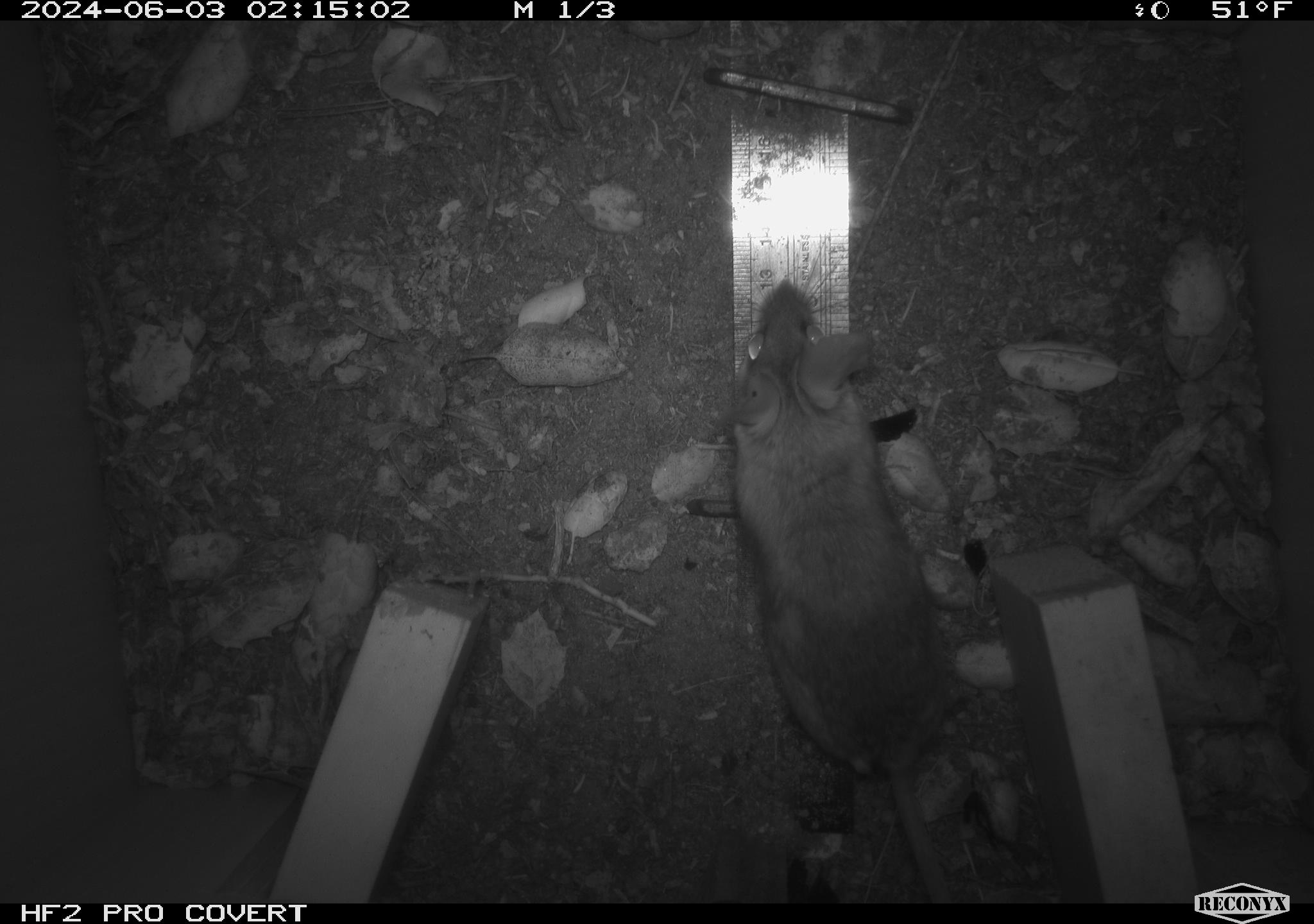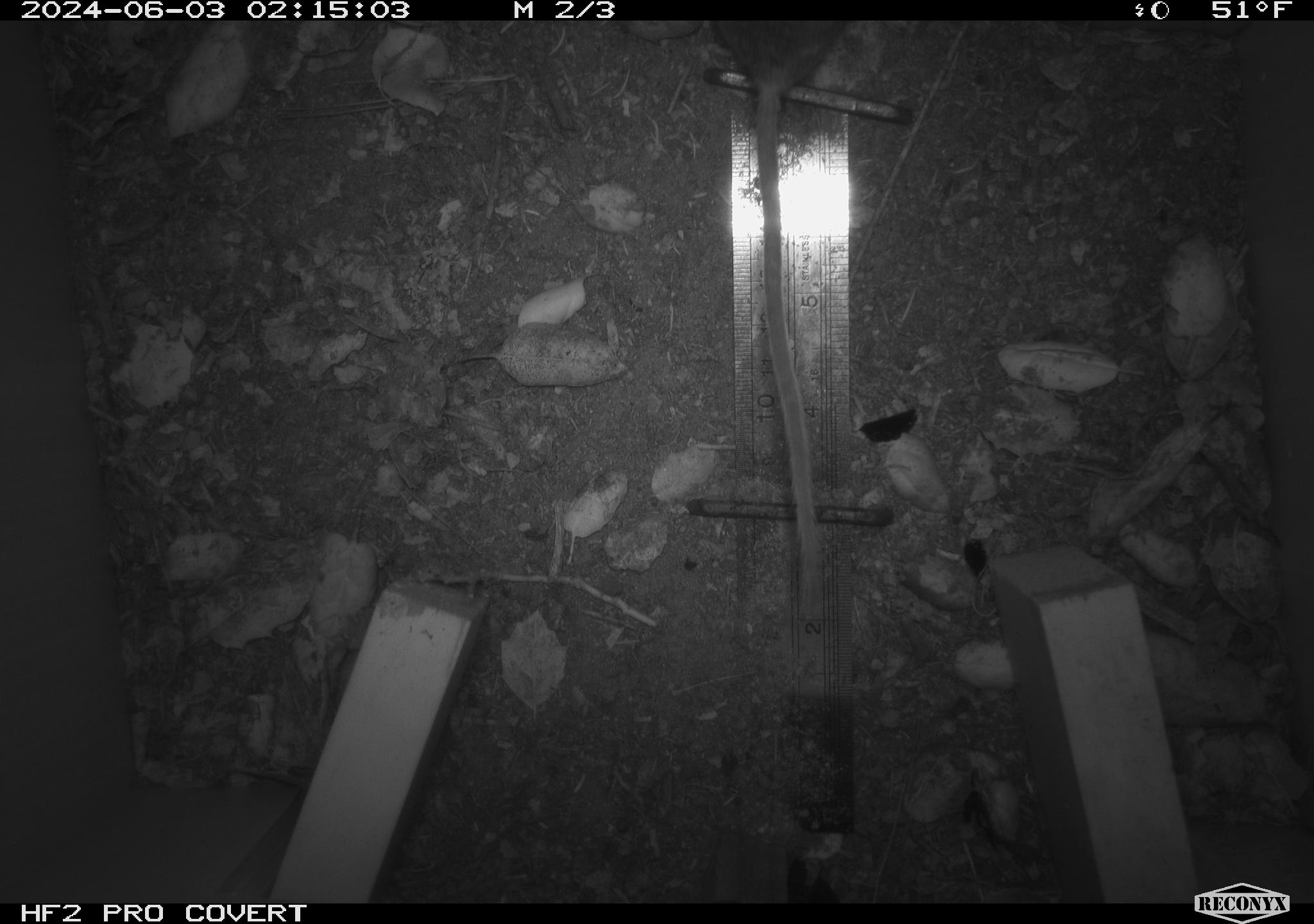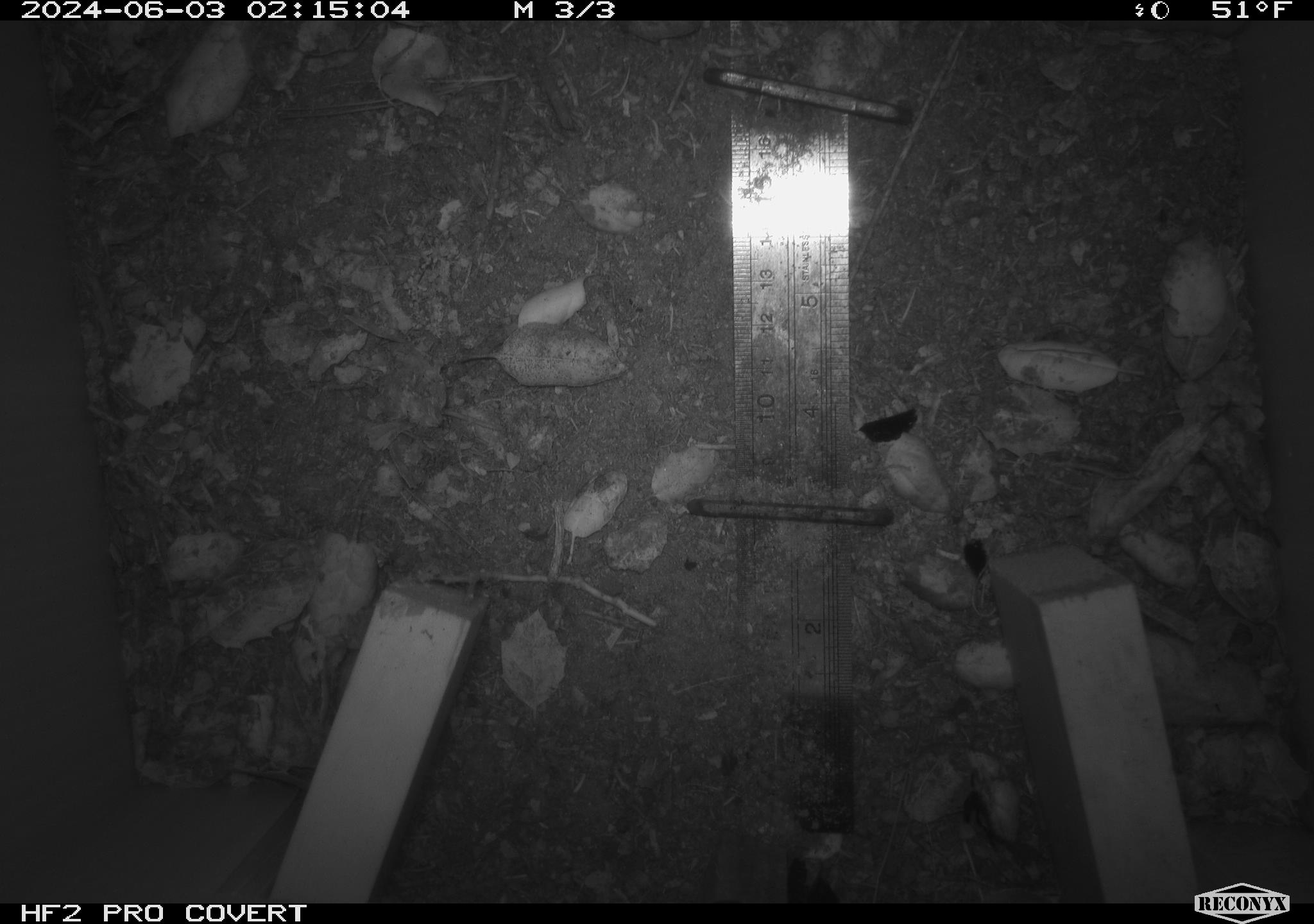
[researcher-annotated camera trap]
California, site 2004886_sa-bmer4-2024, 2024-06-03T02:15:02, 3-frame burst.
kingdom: Animalia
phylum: Chordata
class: Mammalia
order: Rodentia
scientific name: Rodentia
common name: mouse species